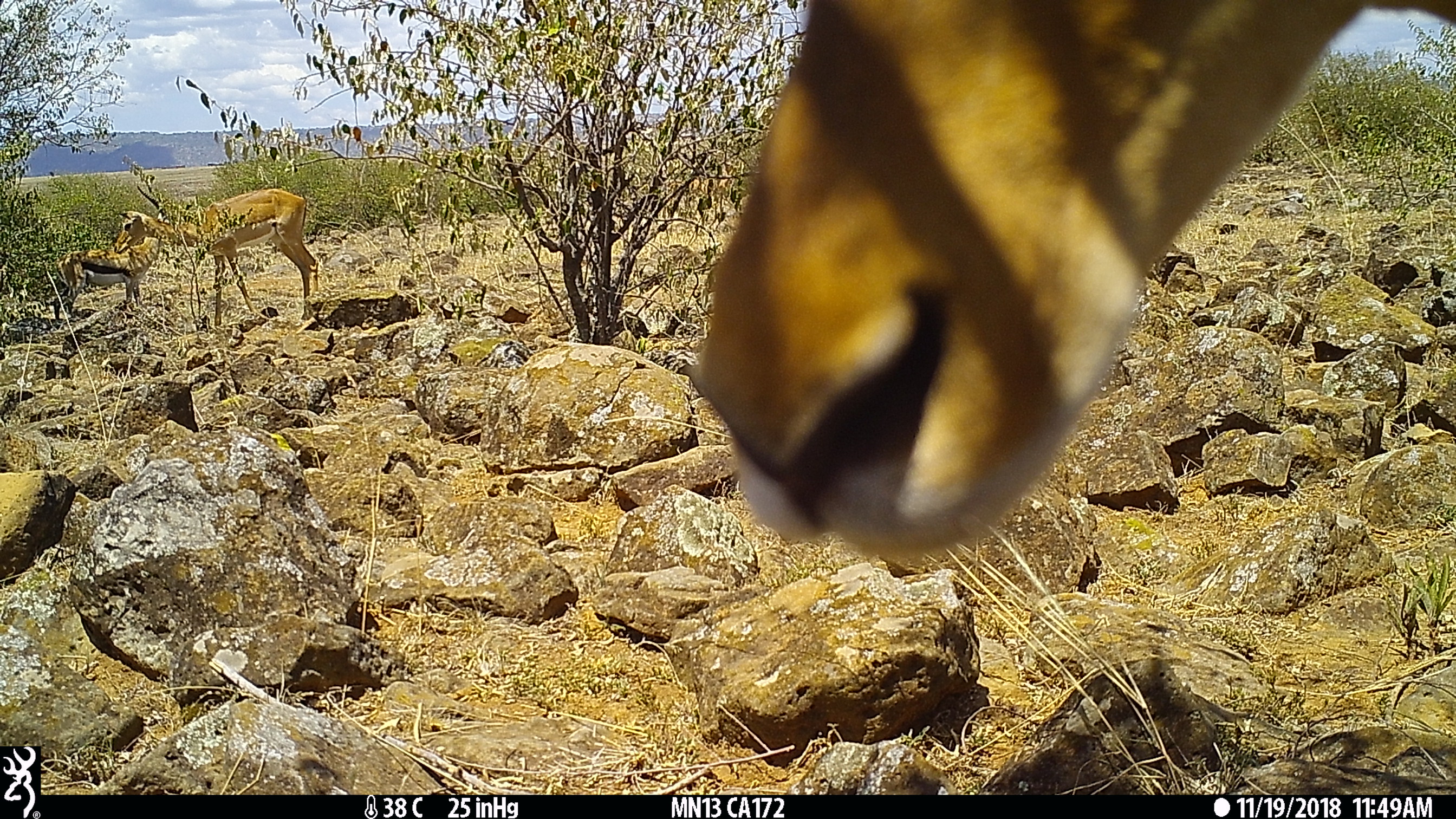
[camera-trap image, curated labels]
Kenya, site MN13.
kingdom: Animalia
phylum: Chordata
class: Mammalia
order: Artiodactyla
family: Bovidae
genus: Aepyceros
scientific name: Aepyceros melampus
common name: impala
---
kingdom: Animalia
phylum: Chordata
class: Mammalia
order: Artiodactyla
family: Bovidae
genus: Eudorcas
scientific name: Eudorcas thomsonii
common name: thomon's gazelle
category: gazelle thomsons